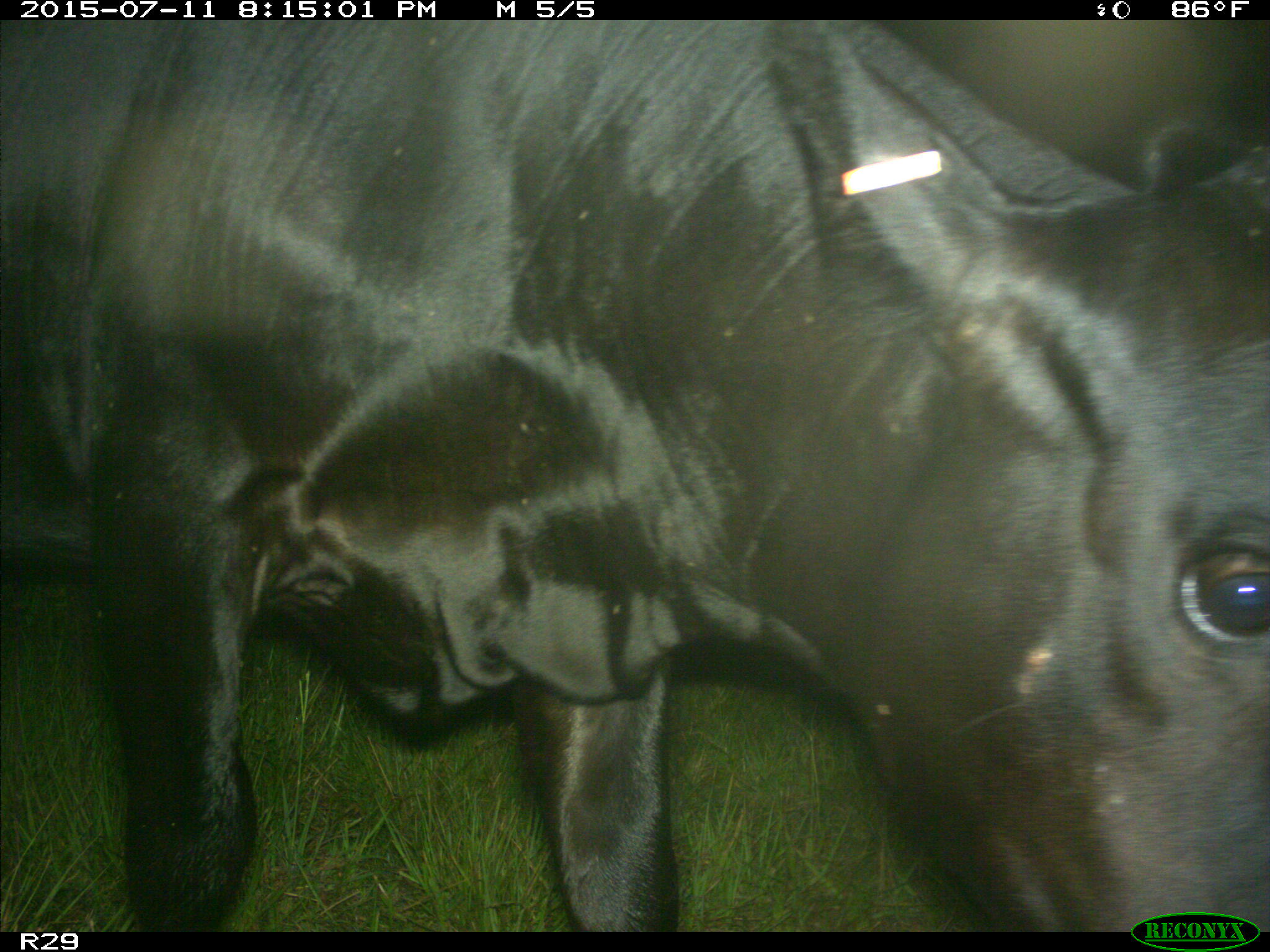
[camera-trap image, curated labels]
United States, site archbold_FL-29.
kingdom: Animalia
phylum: Chordata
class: Mammalia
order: Artiodactyla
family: Bovidae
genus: Bos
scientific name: Bos taurus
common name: domestic cow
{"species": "Bos taurus (domestic cow)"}